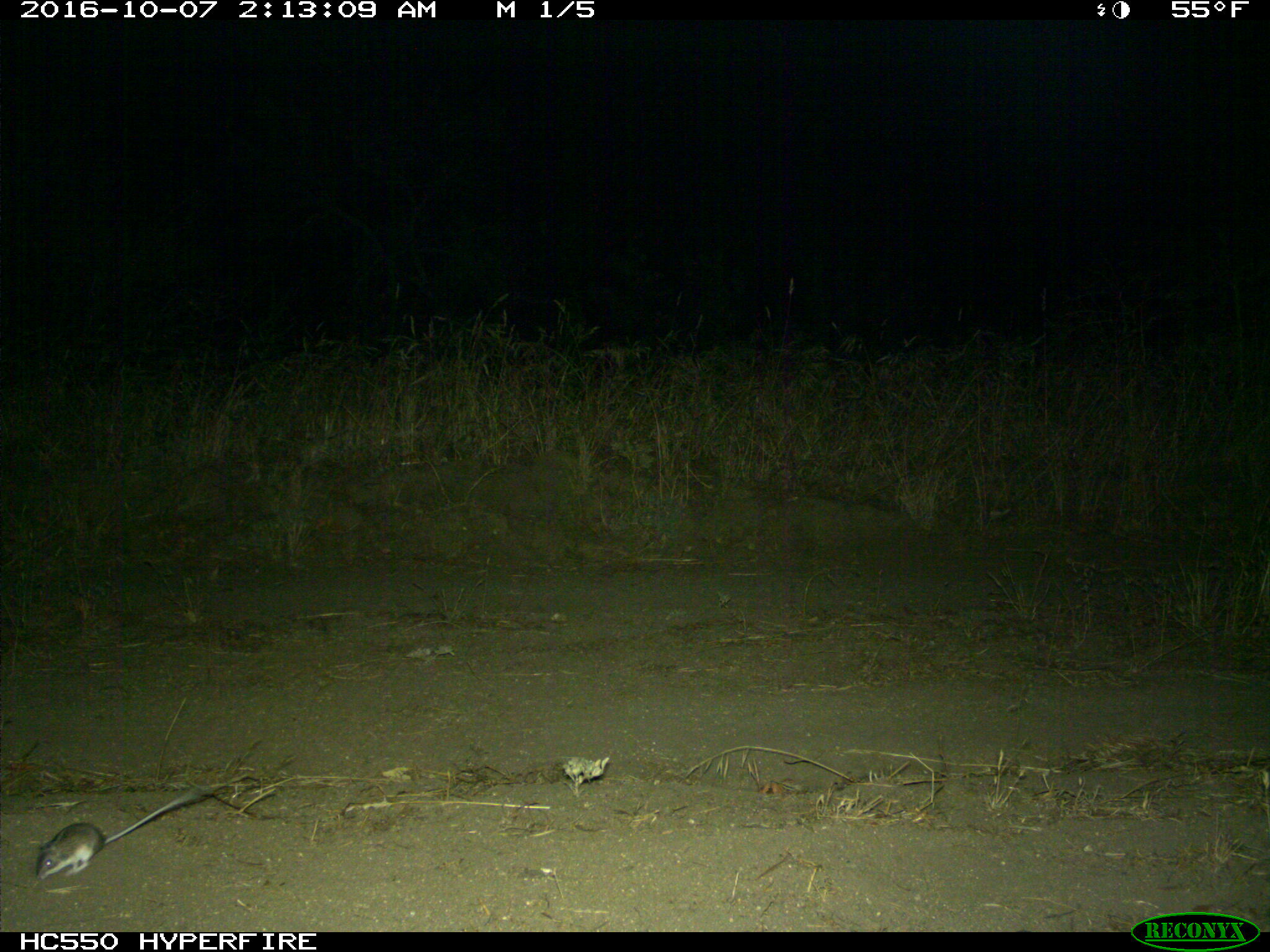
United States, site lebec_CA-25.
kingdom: Animalia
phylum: Chordata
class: Mammalia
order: Rodentia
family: Cricetidae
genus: Peromyscus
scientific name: Peromyscus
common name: deermice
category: unidentified deer mouse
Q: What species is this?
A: Unidentified deer mouse (deermice) (Peromyscus).